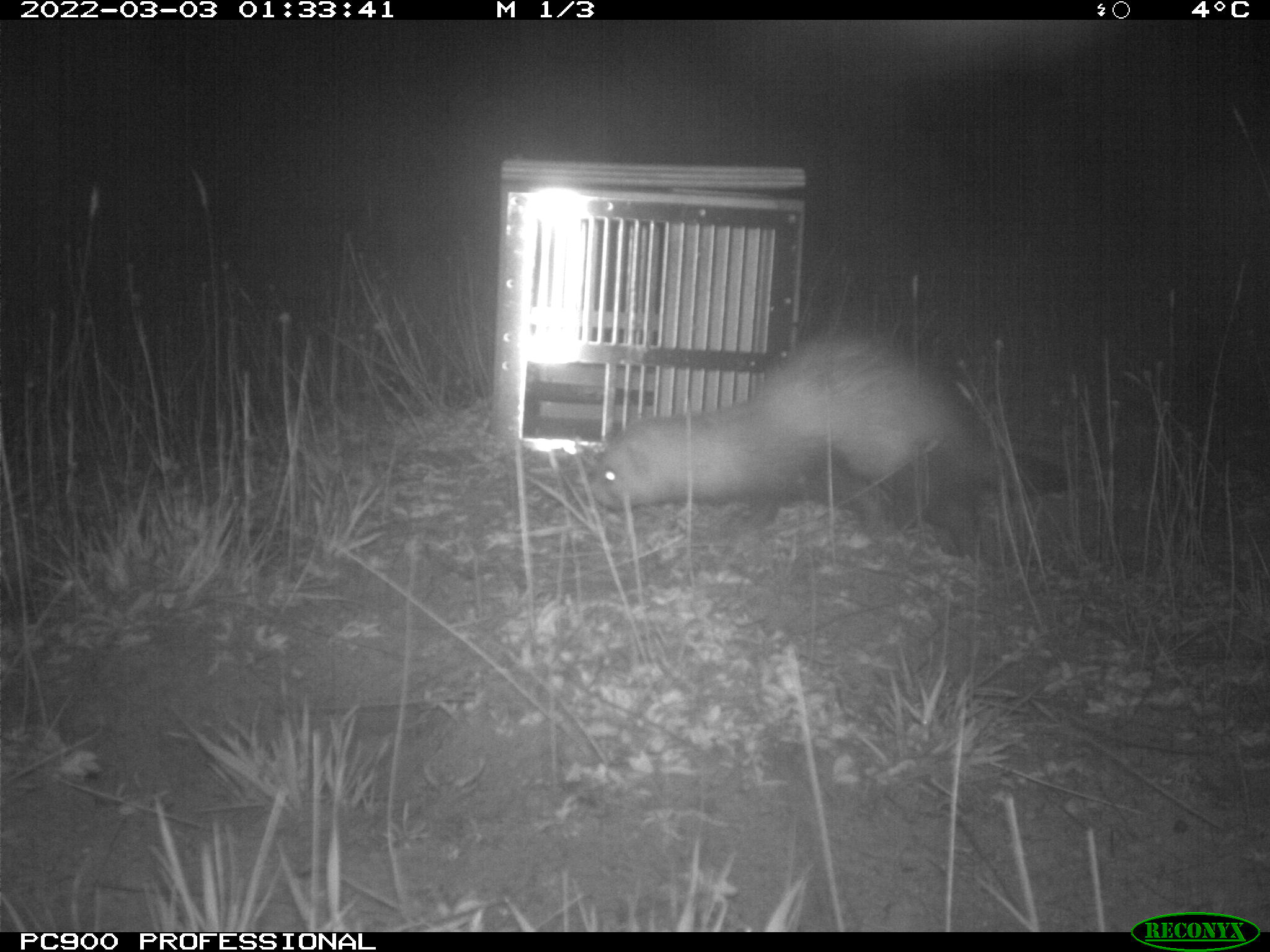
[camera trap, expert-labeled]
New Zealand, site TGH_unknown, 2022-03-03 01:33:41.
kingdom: Animalia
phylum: Chordata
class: Mammalia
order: Carnivora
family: Mustelidae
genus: Mustela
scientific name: Mustela furo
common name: ferret